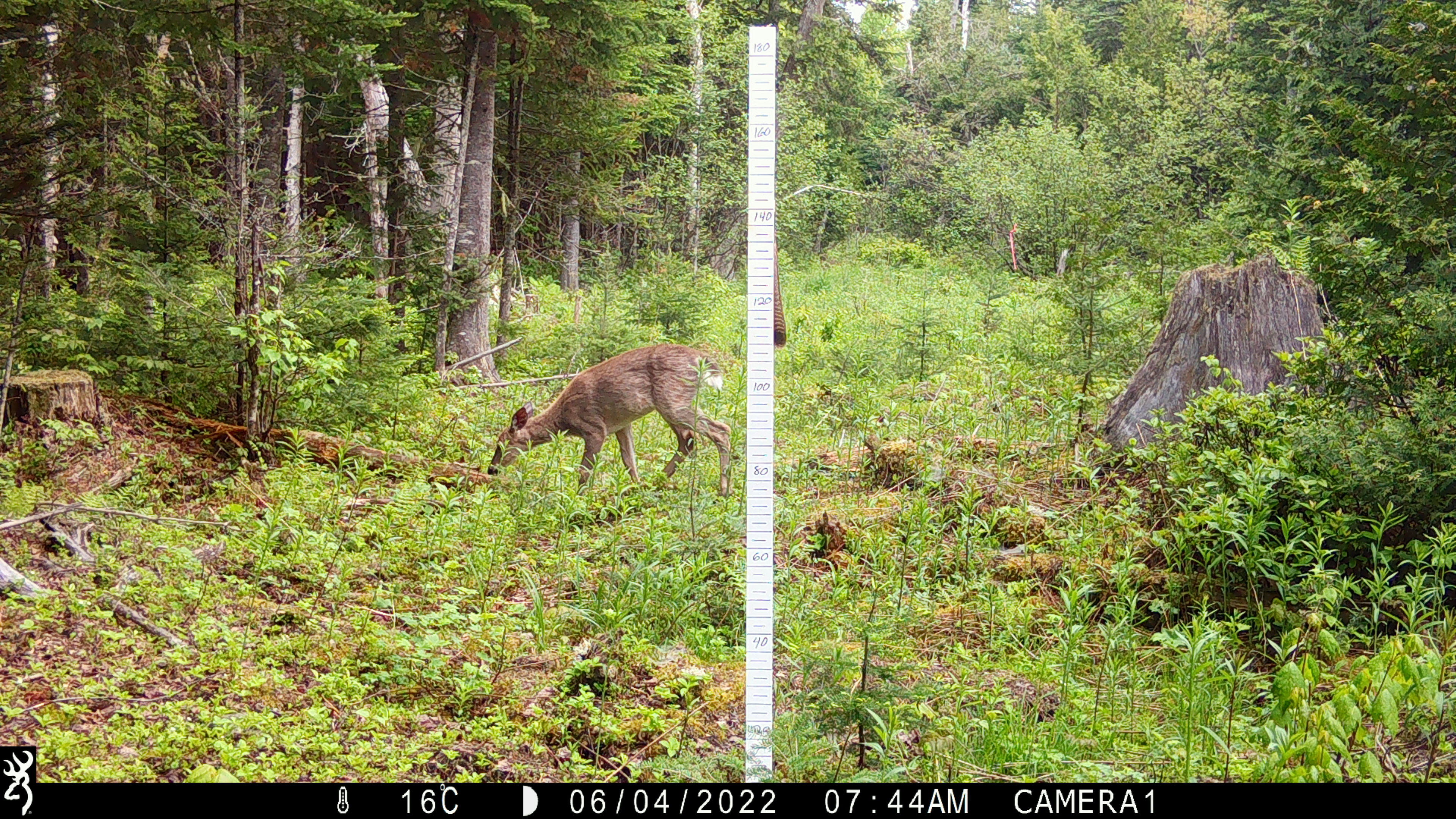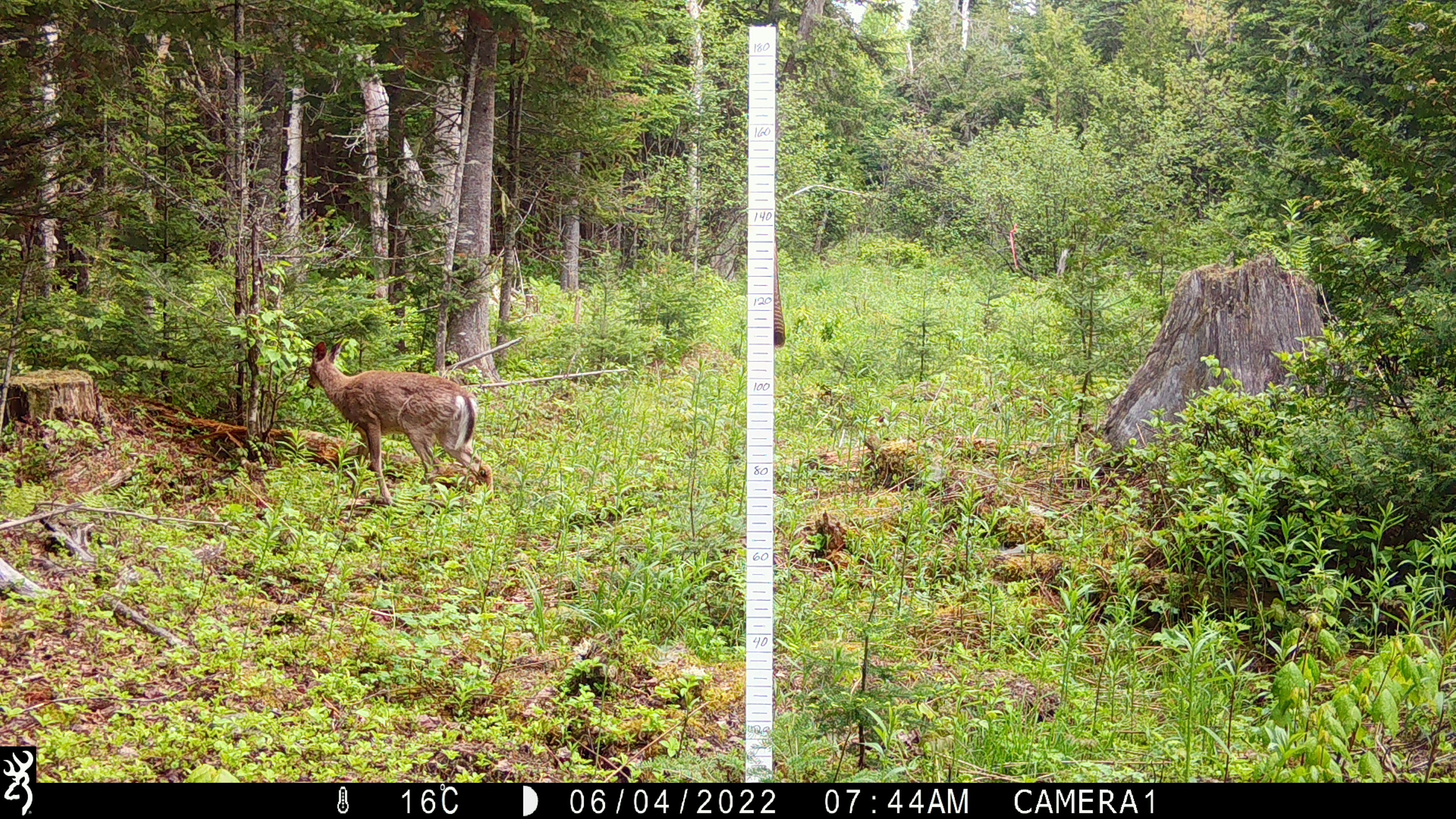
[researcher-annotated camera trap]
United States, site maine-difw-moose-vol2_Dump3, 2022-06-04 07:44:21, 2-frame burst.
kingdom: Animalia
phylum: Chordata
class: Mammalia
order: Artiodactyla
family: Cervidae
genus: Odocoileus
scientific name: Odocoileus virginianus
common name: white-tailed deer